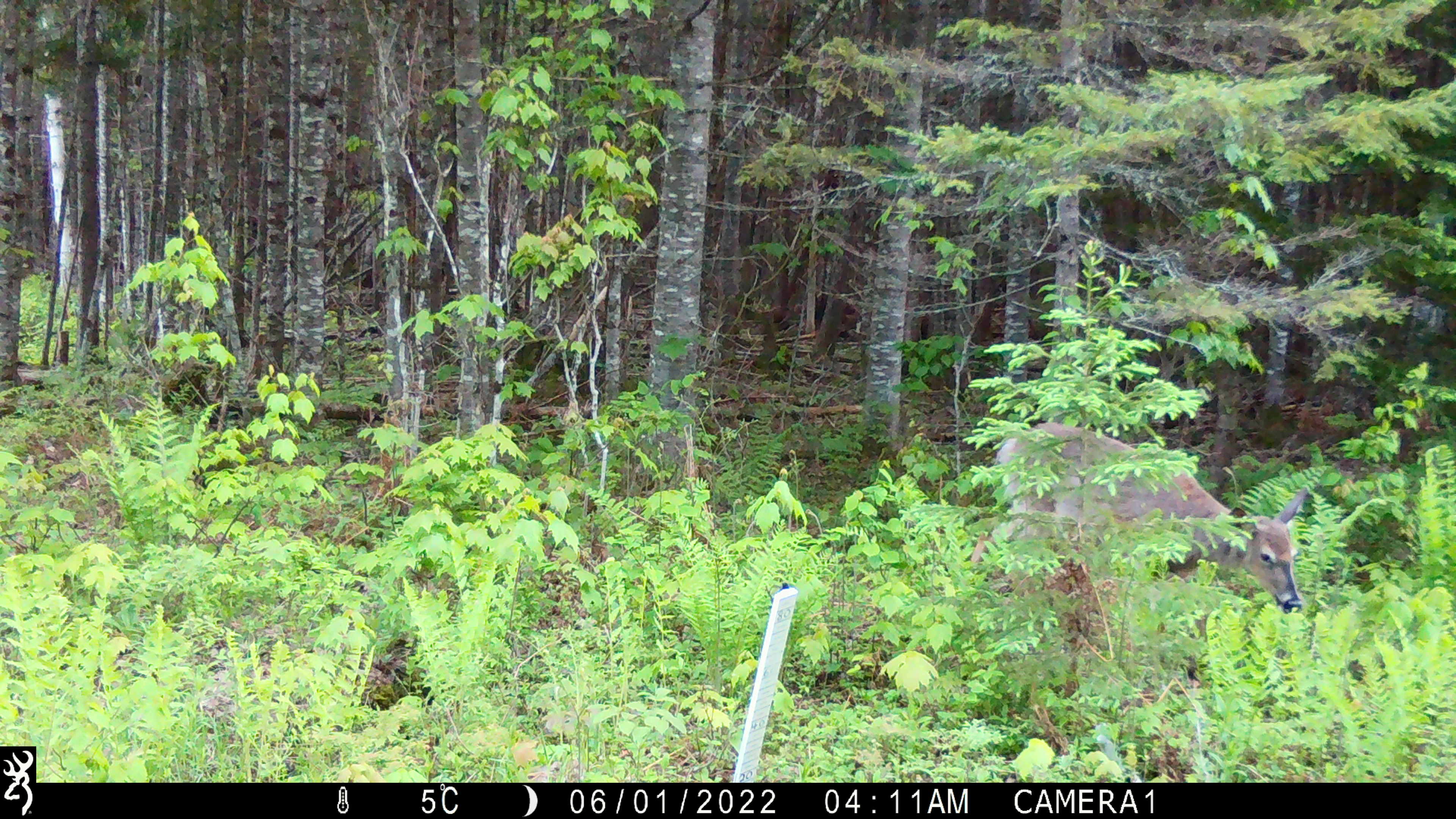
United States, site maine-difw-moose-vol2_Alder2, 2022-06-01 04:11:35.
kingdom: Animalia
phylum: Chordata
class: Mammalia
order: Artiodactyla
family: Cervidae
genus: Odocoileus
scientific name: Odocoileus virginianus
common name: white-tailed deer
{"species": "white-tailed deer (Odocoileus virginianus)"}